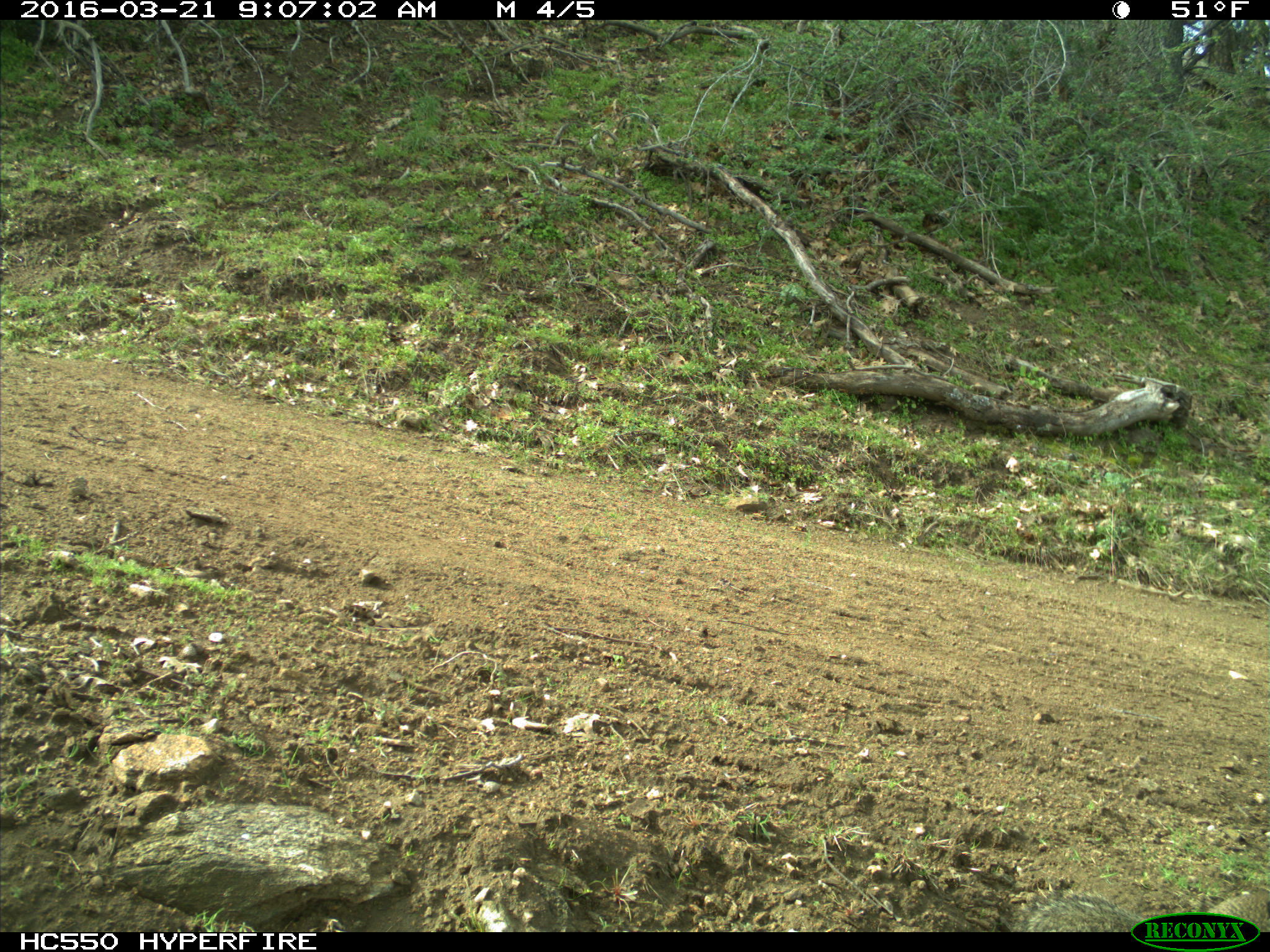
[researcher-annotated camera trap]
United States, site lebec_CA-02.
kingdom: Animalia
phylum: Chordata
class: Mammalia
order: Rodentia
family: Sciuridae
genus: Otospermophilus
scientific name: Otospermophilus beecheyi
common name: california ground squirrel